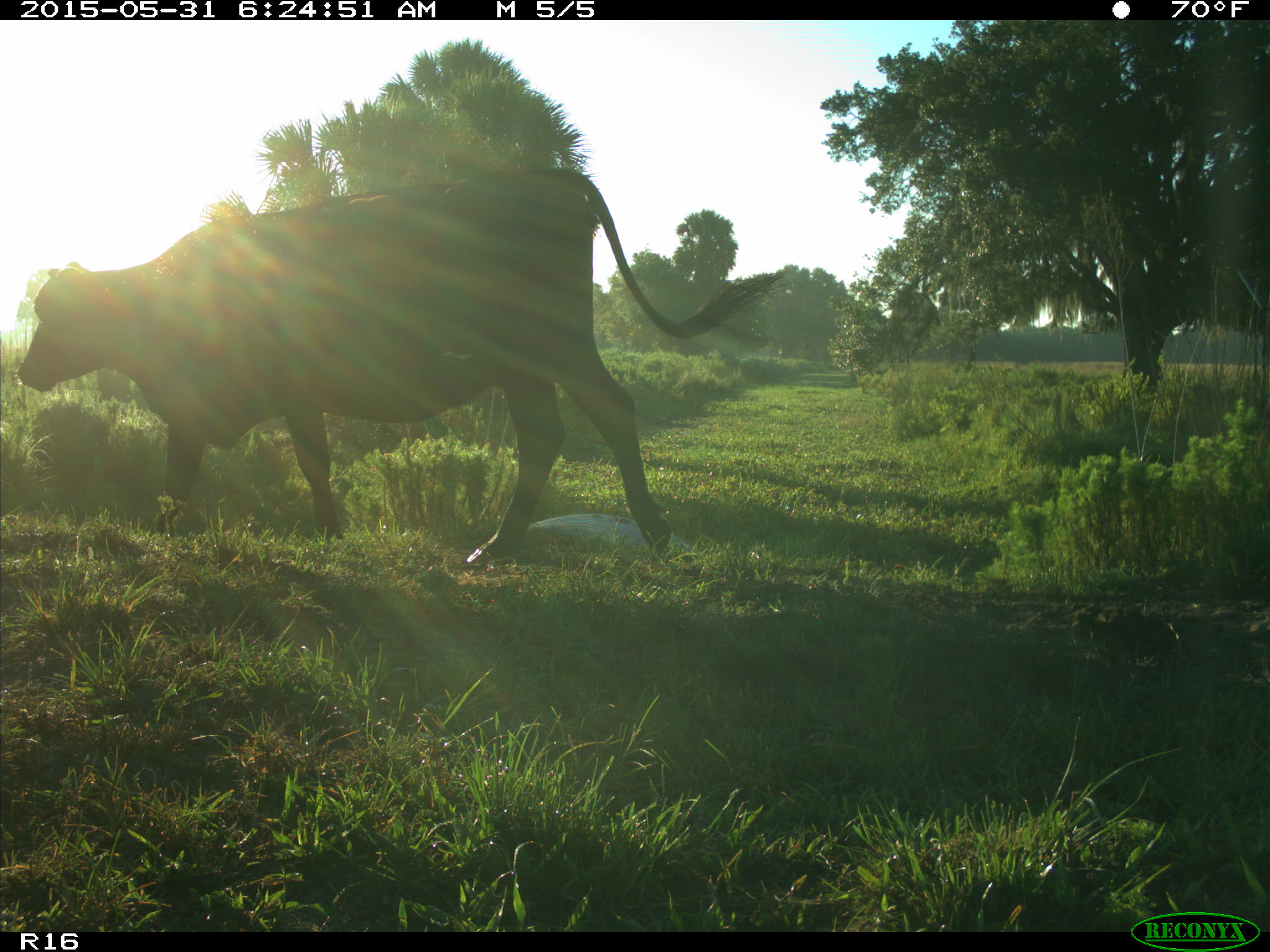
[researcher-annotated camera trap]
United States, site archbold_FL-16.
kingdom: Animalia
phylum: Chordata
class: Mammalia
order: Artiodactyla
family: Bovidae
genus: Bos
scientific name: Bos taurus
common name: domestic cow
Bos taurus (domestic cow).